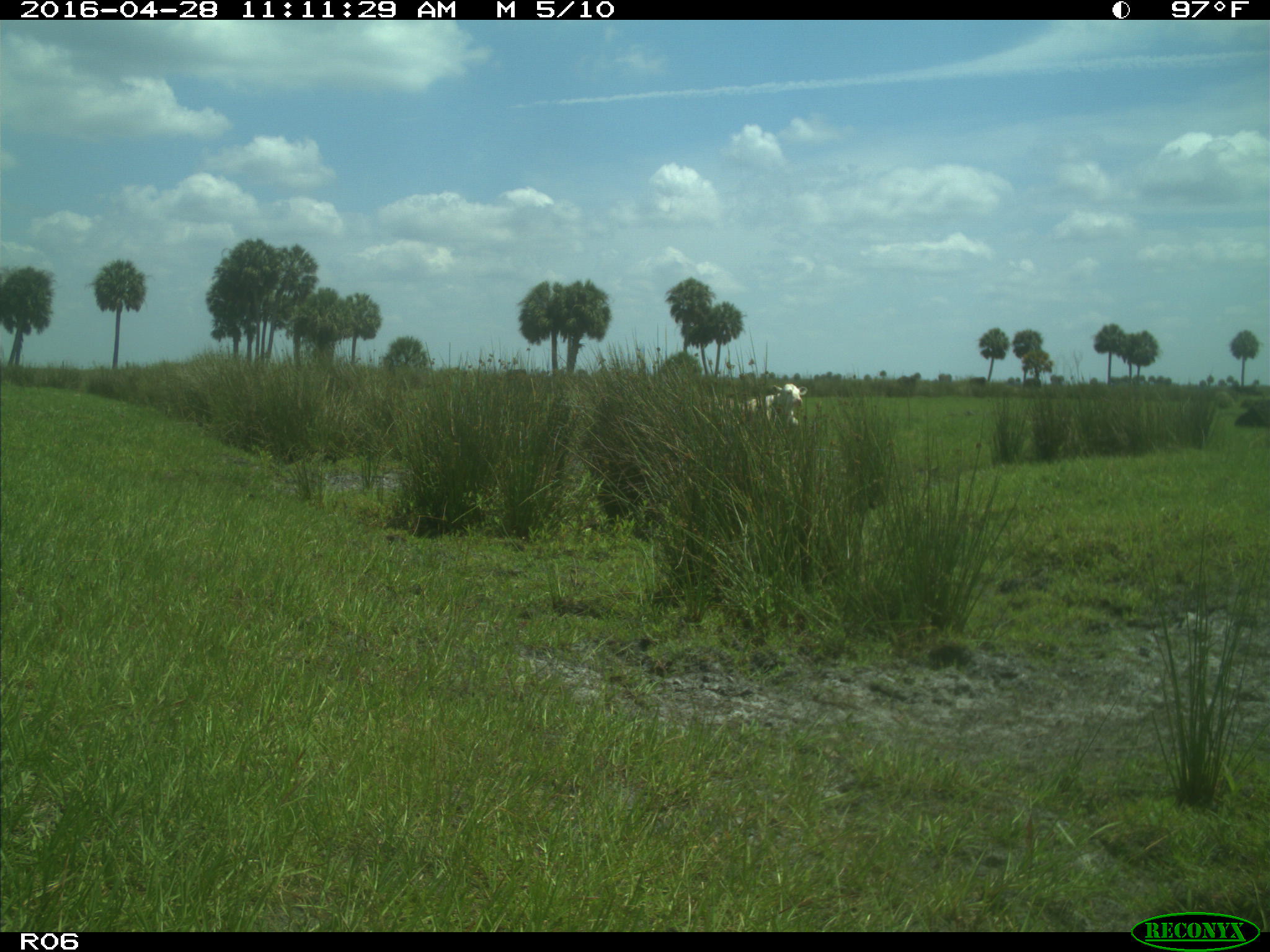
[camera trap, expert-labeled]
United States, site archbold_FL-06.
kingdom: Animalia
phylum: Chordata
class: Mammalia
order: Artiodactyla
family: Bovidae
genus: Bos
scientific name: Bos taurus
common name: domestic cow